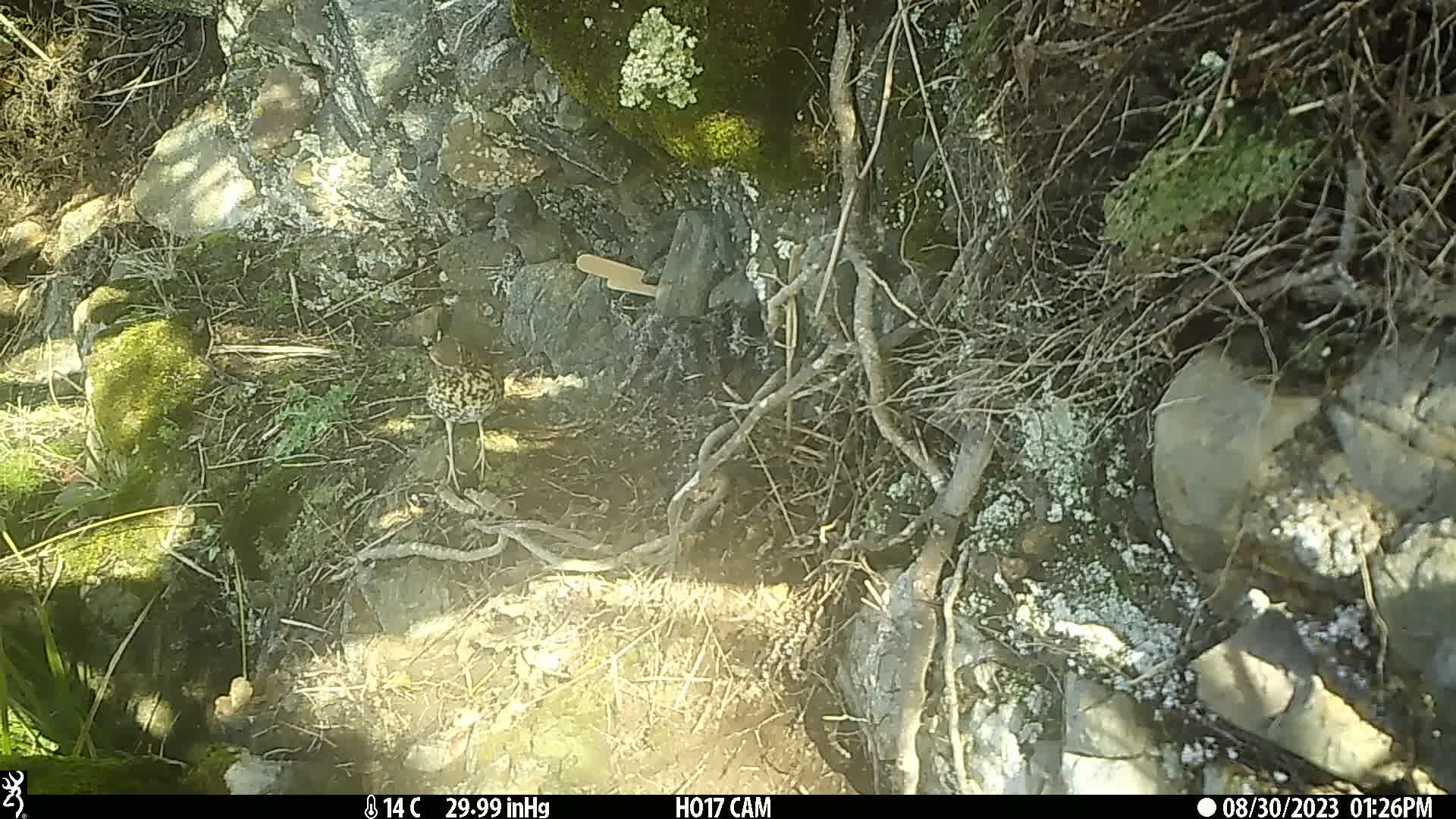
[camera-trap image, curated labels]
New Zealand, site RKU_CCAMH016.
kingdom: Animalia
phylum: Chordata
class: Aves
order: Passeriformes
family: Turdidae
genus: Turdus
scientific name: Turdus philomelos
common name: song thrush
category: thrush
Thrush (song thrush) (Turdus philomelos).